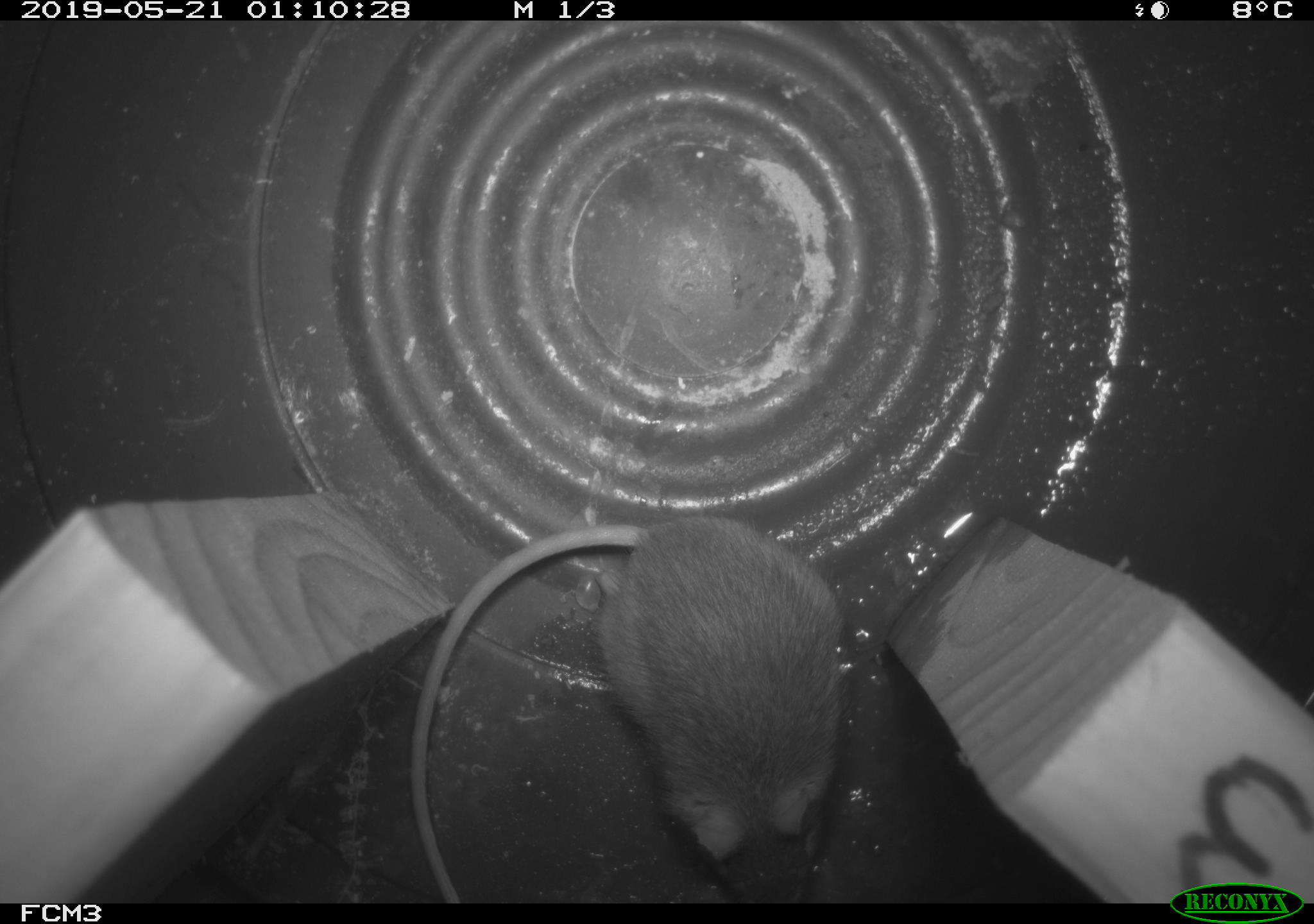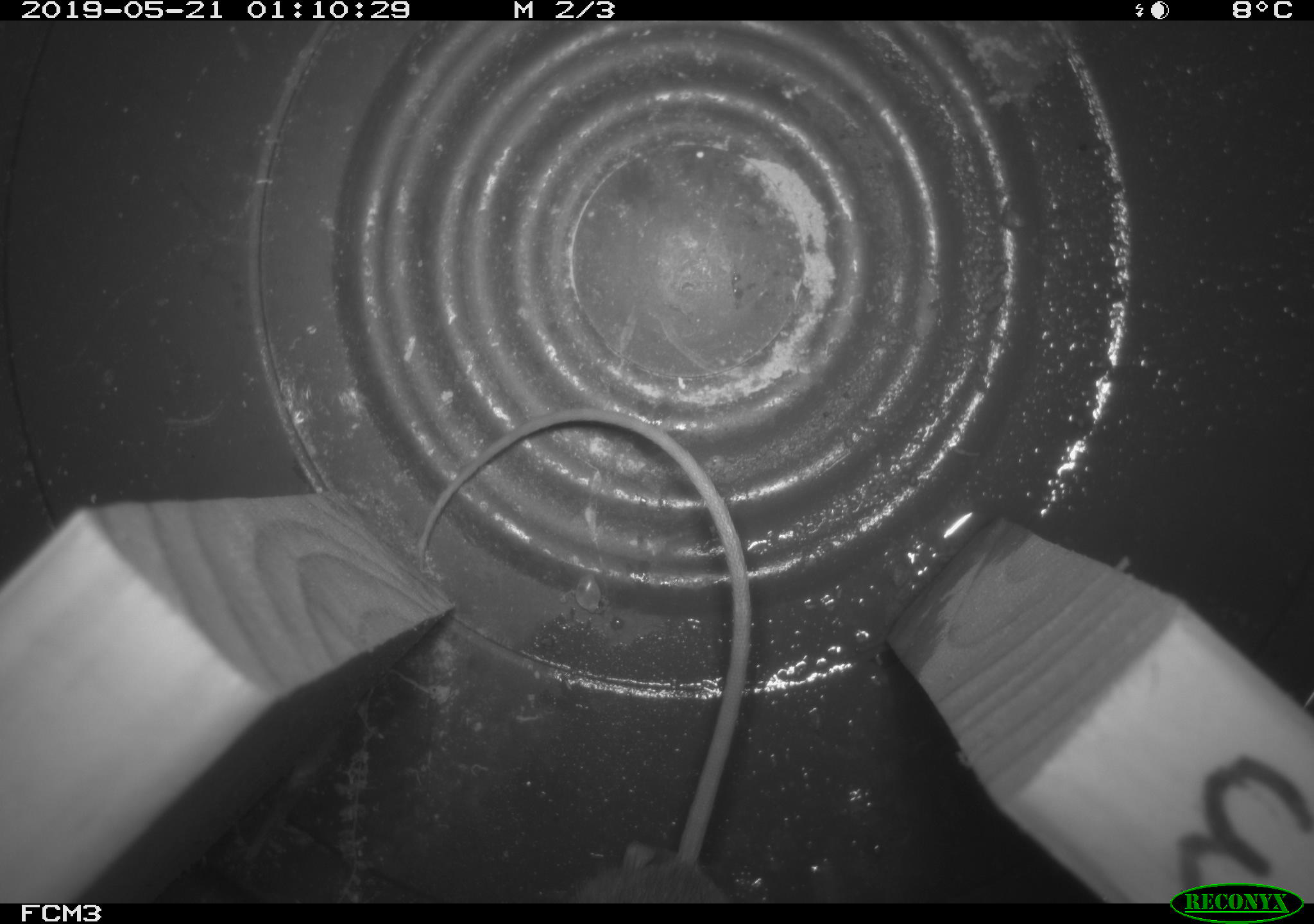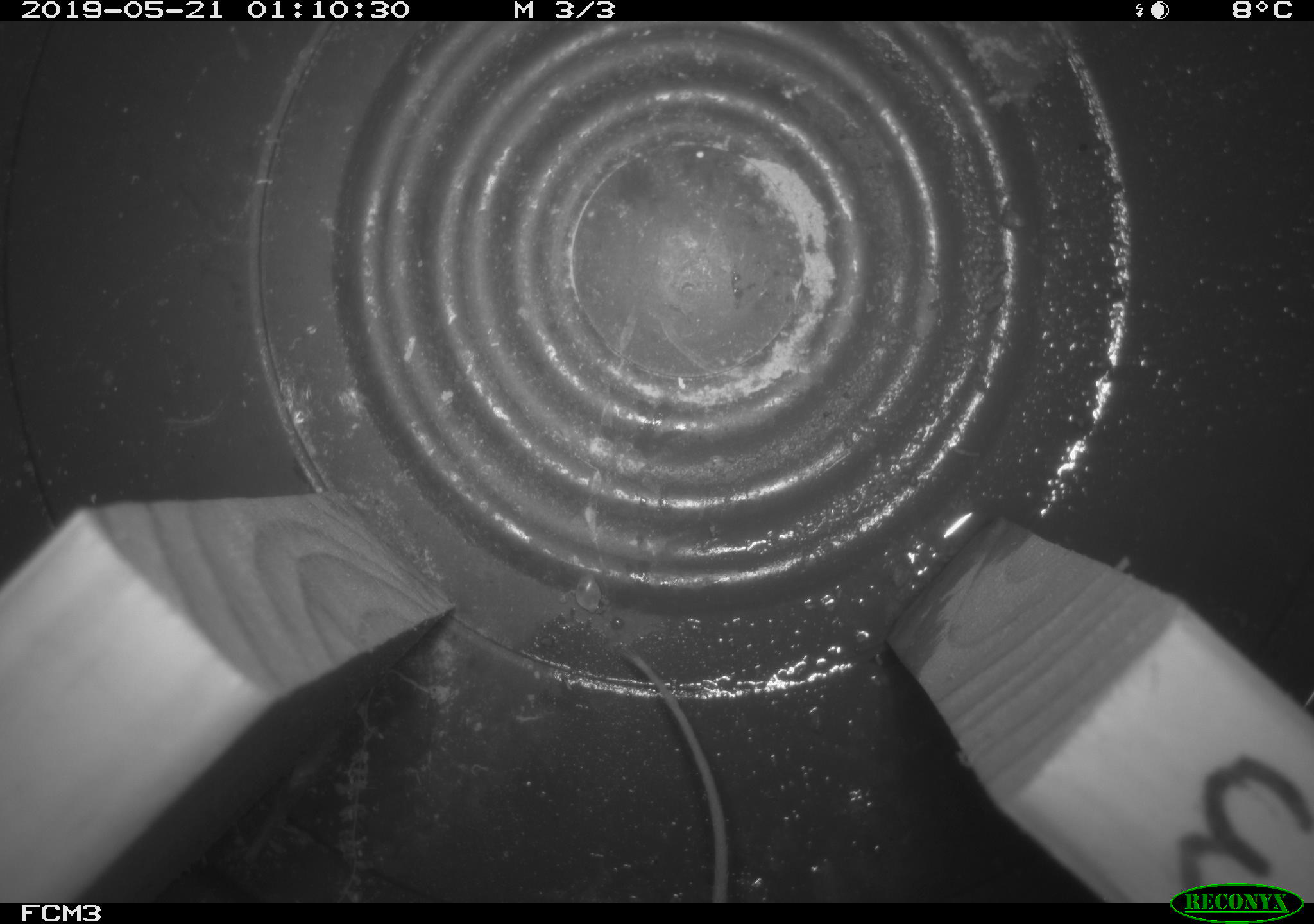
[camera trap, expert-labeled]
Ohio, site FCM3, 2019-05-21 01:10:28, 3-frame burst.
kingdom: Animalia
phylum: Chordata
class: Mammalia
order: Rodentia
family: Zapodidae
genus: Napaeozapus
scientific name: Napaeozapus insignis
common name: woodland jumping mouse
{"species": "woodland jumping mouse (Napaeozapus insignis)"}